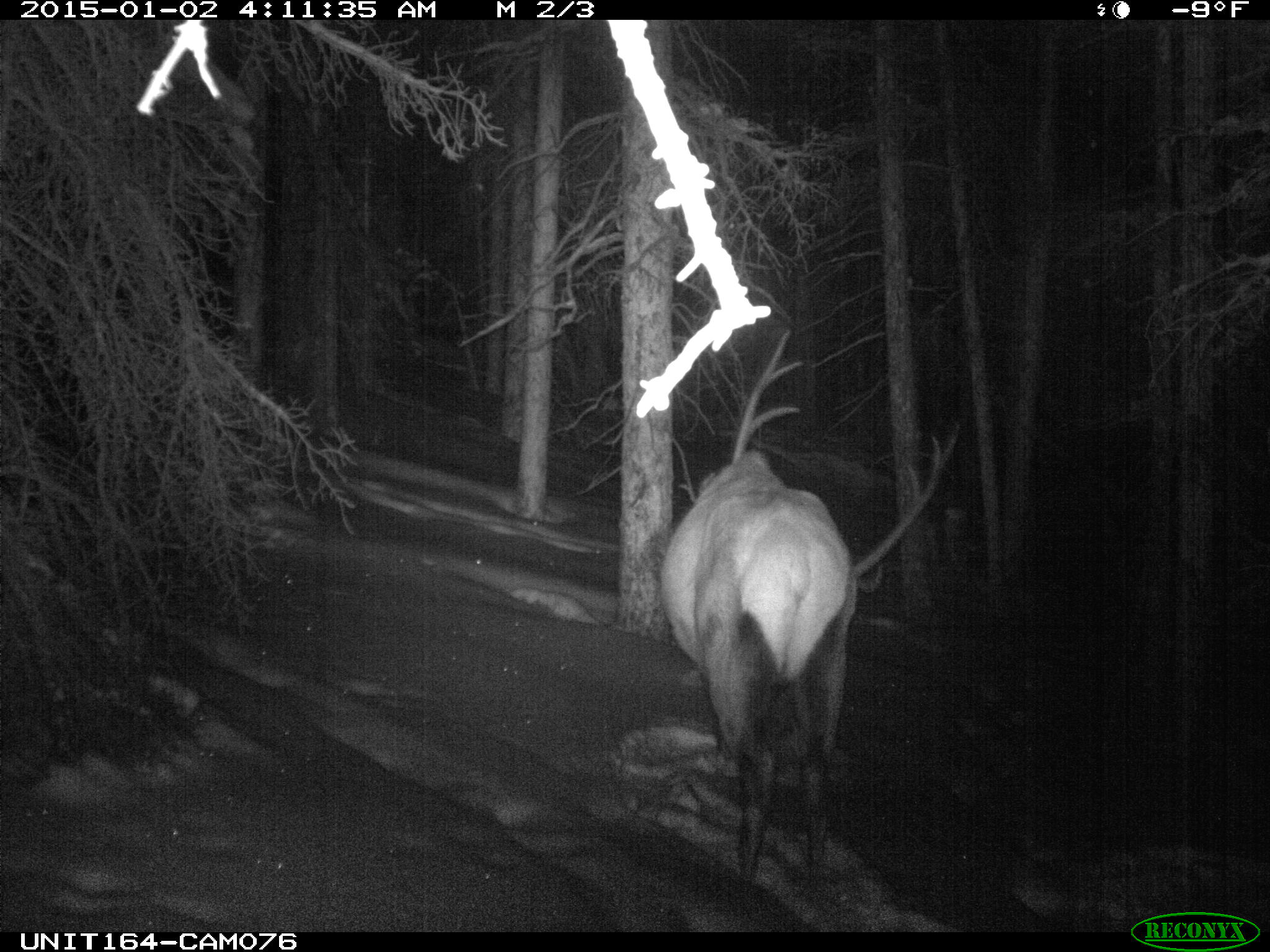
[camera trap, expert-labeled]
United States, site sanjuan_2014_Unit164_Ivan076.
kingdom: Animalia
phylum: Chordata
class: Mammalia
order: Artiodactyla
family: Cervidae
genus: Cervus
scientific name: Cervus elaphus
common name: red deer